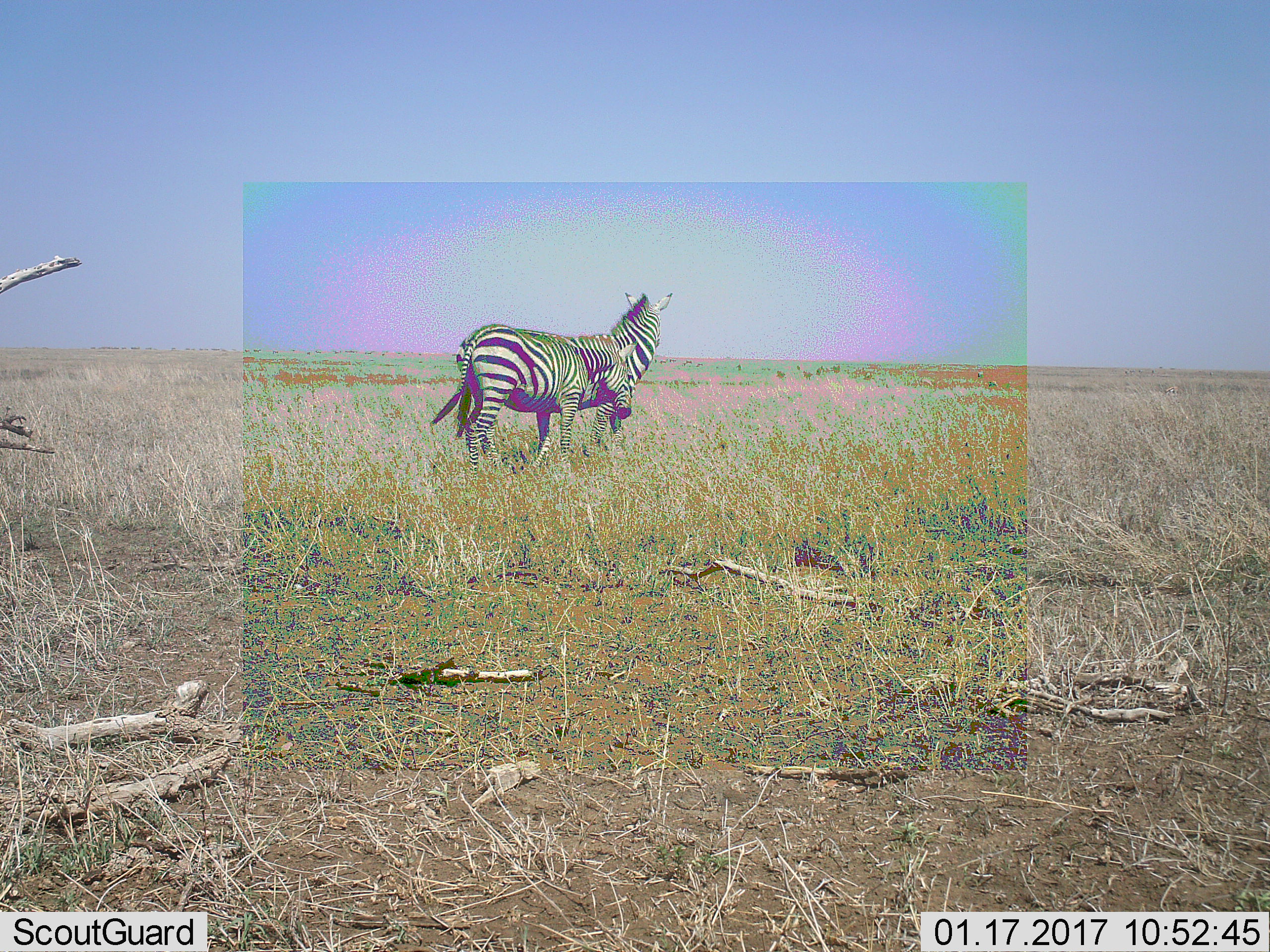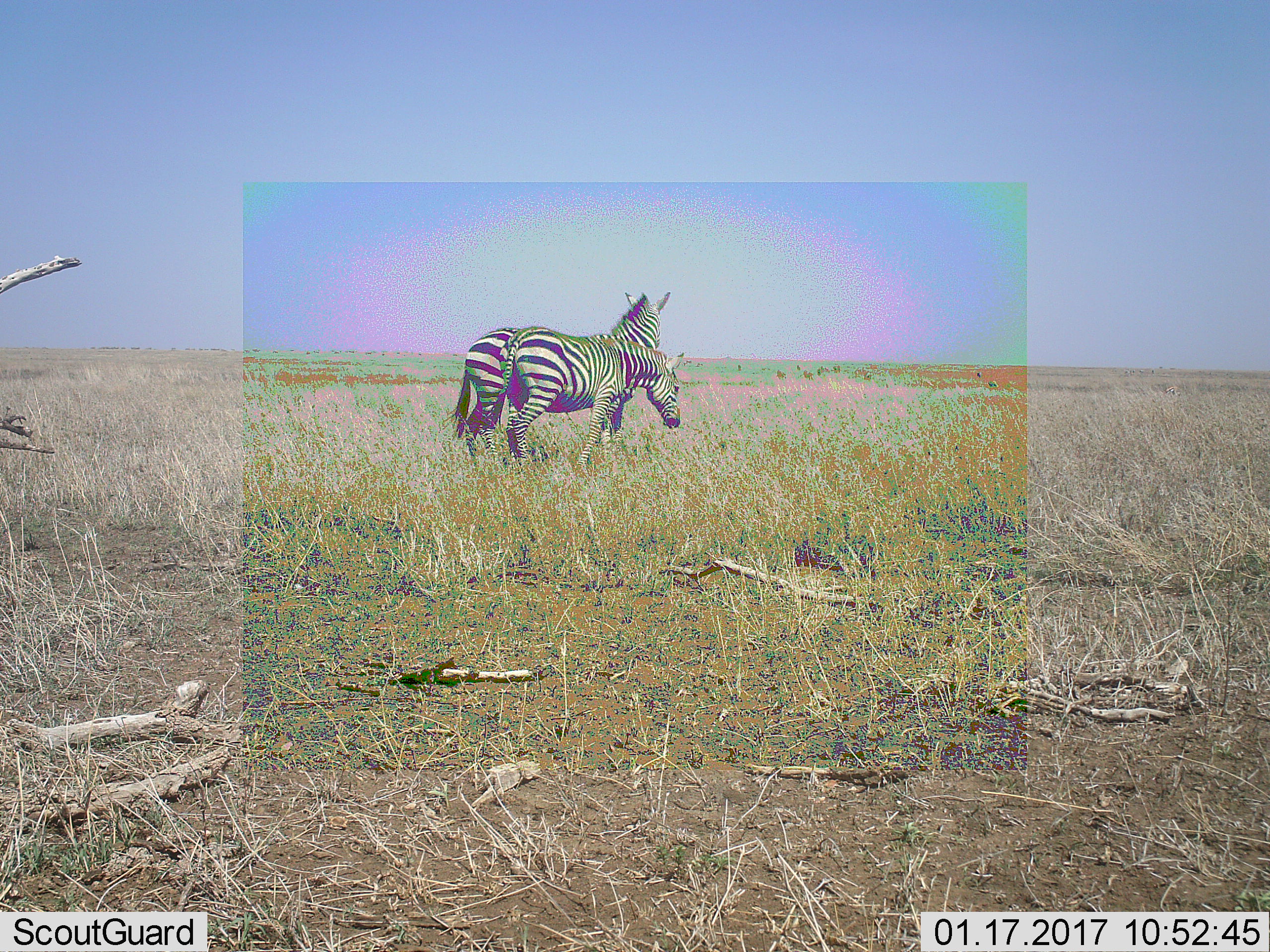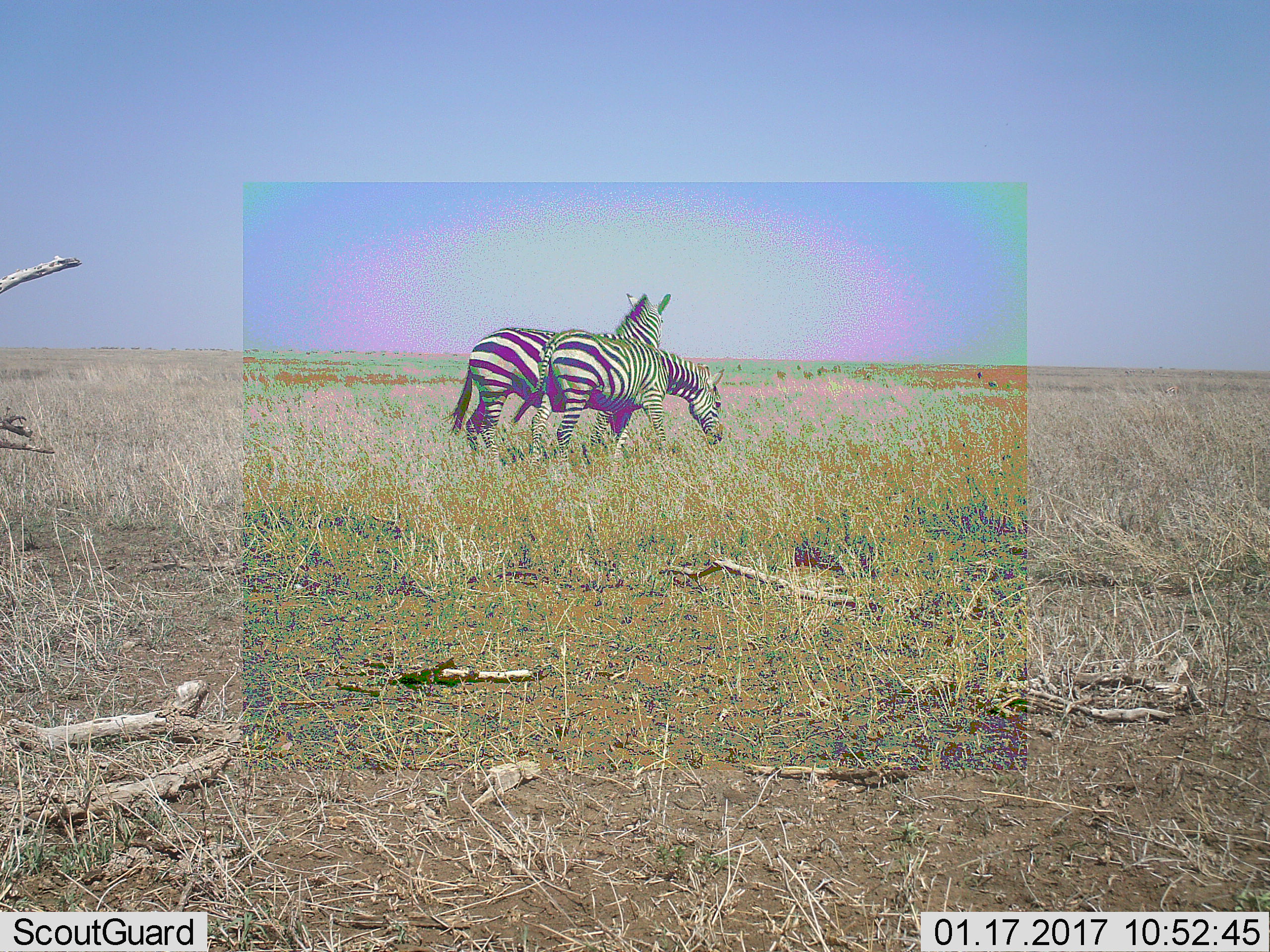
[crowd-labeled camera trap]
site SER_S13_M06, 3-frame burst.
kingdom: Animalia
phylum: Chordata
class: Mammalia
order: Perissodactyla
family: Equidae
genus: Equus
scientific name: Equus quagga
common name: plains zebra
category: zebraplains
Zebraplains (plains zebra) (Equus quagga), count 2. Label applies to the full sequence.